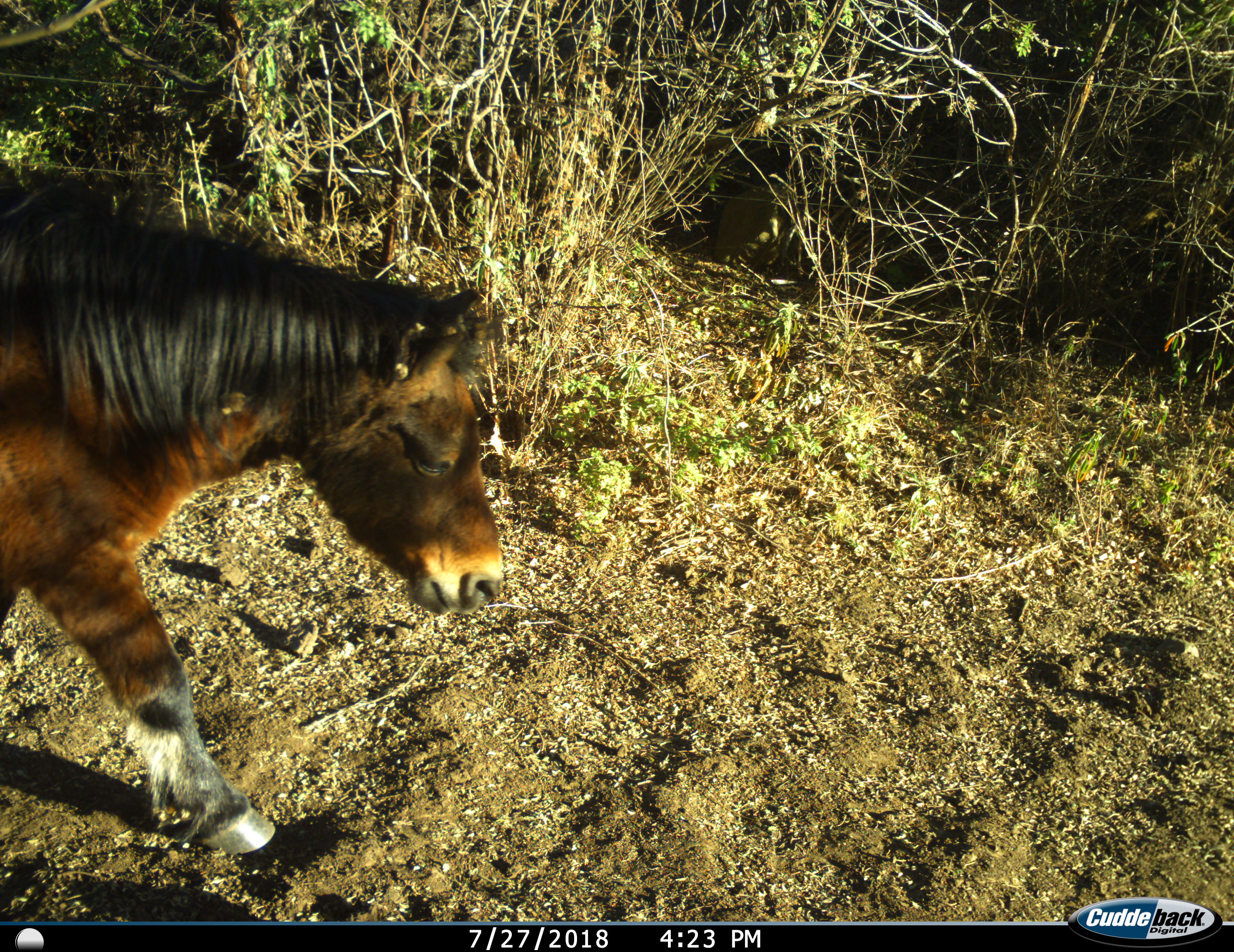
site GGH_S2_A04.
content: unidentified animal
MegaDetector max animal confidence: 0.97